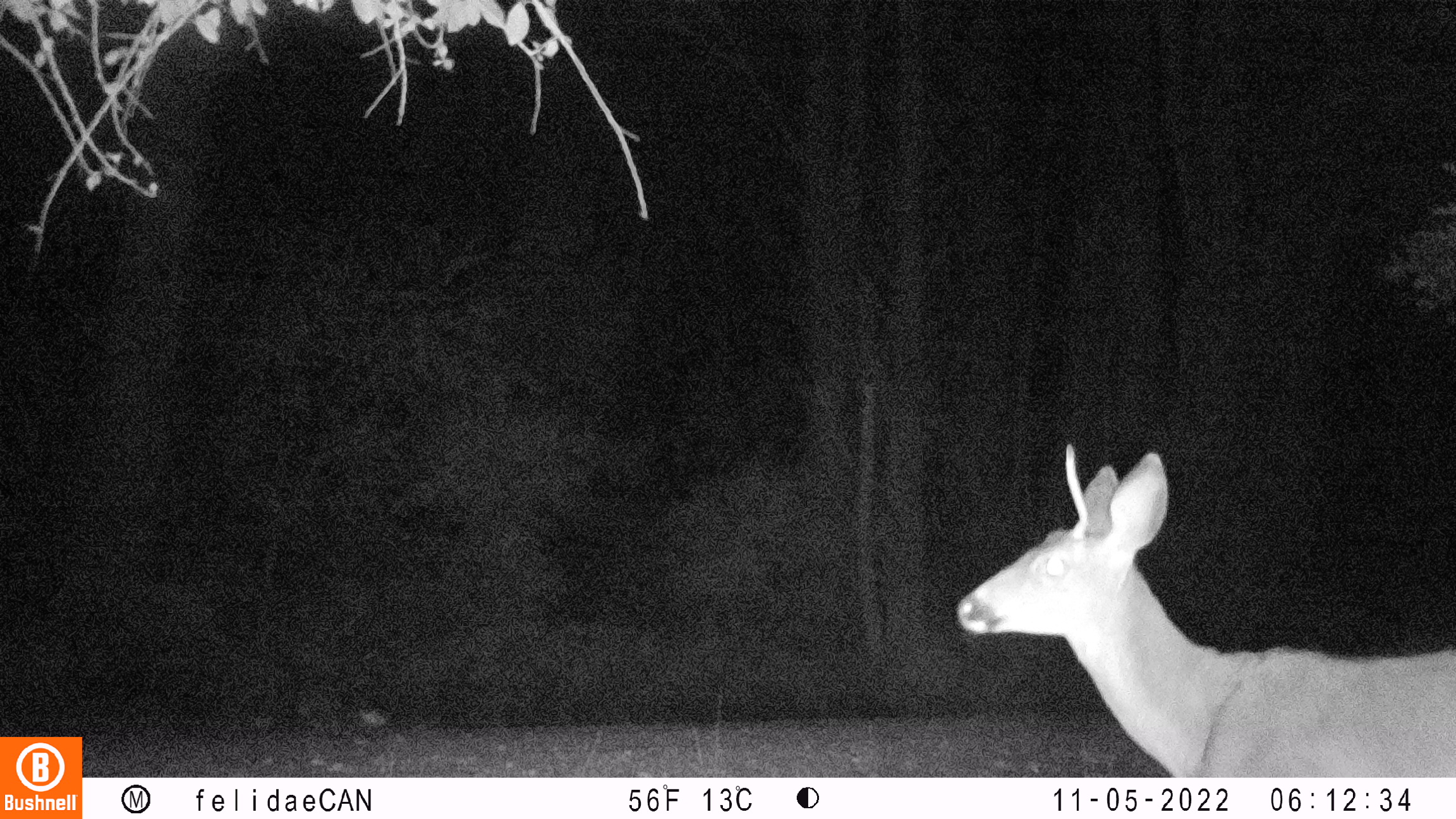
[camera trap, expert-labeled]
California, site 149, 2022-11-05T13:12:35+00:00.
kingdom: Animalia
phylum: Chordata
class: Mammalia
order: Artiodactyla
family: Cervidae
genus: Odocoileus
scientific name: Odocoileus hemionus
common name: mule deer